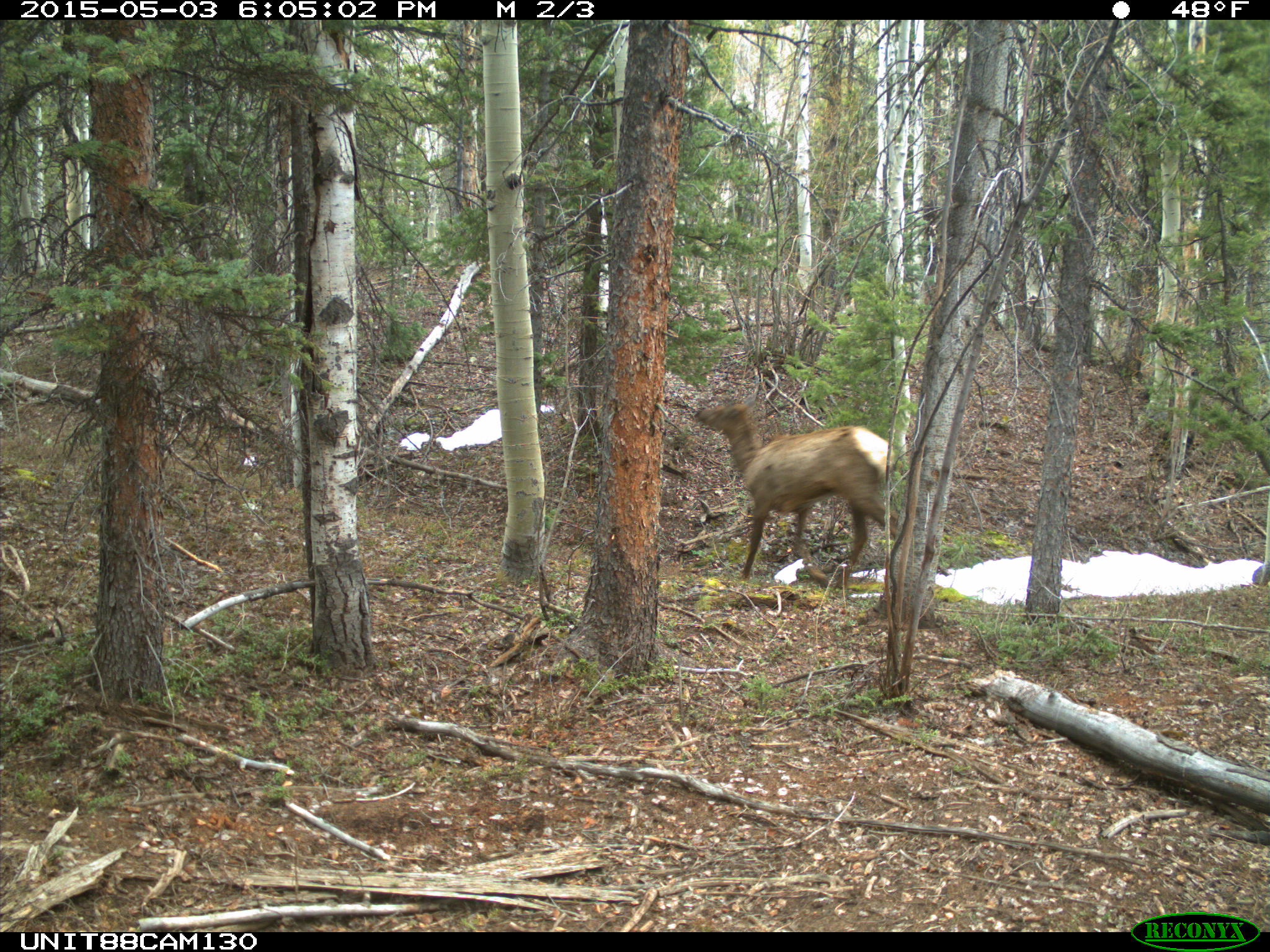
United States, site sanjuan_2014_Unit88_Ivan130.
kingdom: Animalia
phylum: Chordata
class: Mammalia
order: Artiodactyla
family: Cervidae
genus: Cervus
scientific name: Cervus elaphus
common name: red deer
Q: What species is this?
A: Cervus elaphus (red deer).